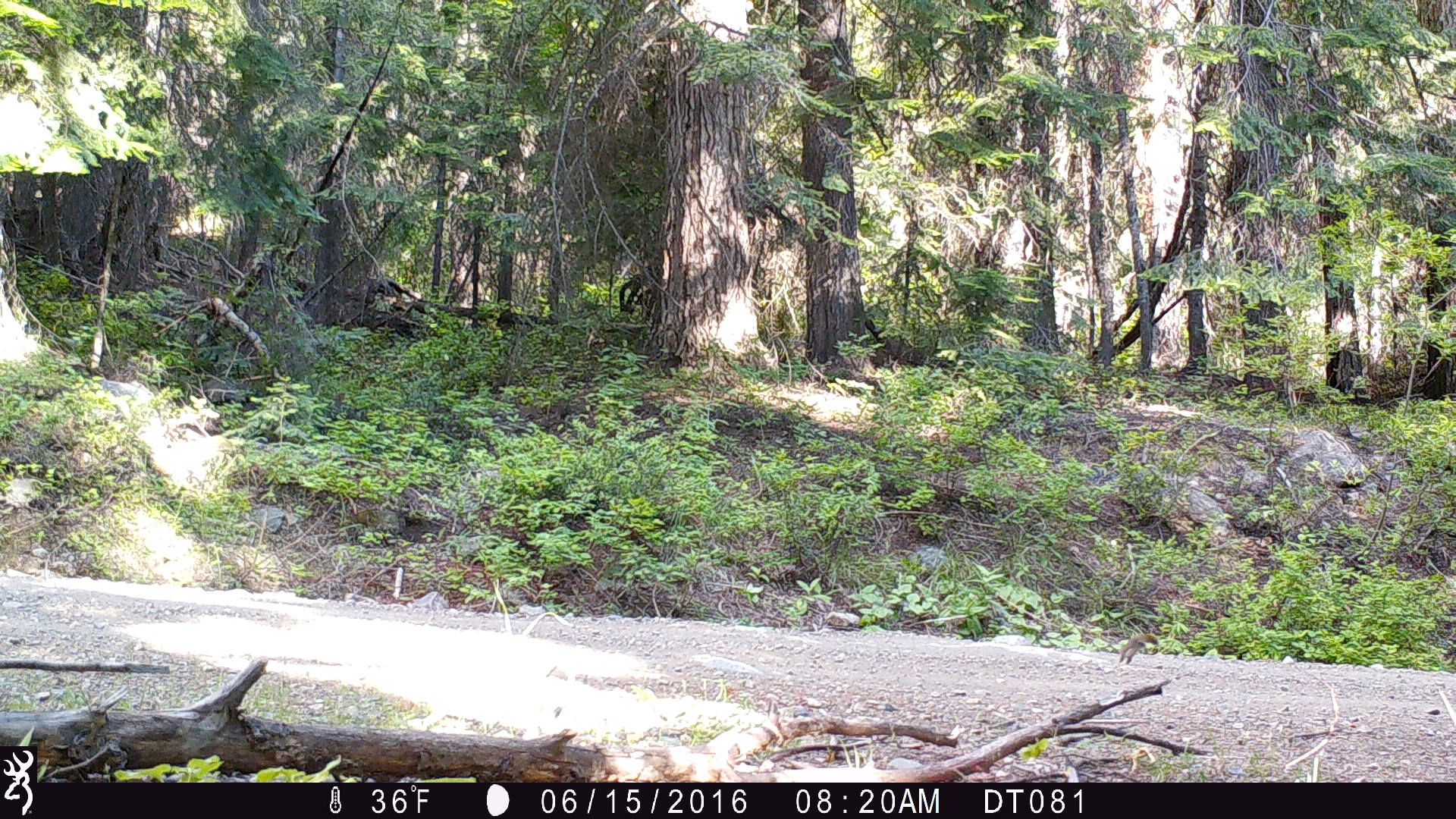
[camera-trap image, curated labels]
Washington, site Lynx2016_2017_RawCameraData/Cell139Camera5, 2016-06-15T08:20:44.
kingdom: Animalia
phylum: Chordata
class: Mammalia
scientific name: Mammalia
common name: small mammal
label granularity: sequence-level